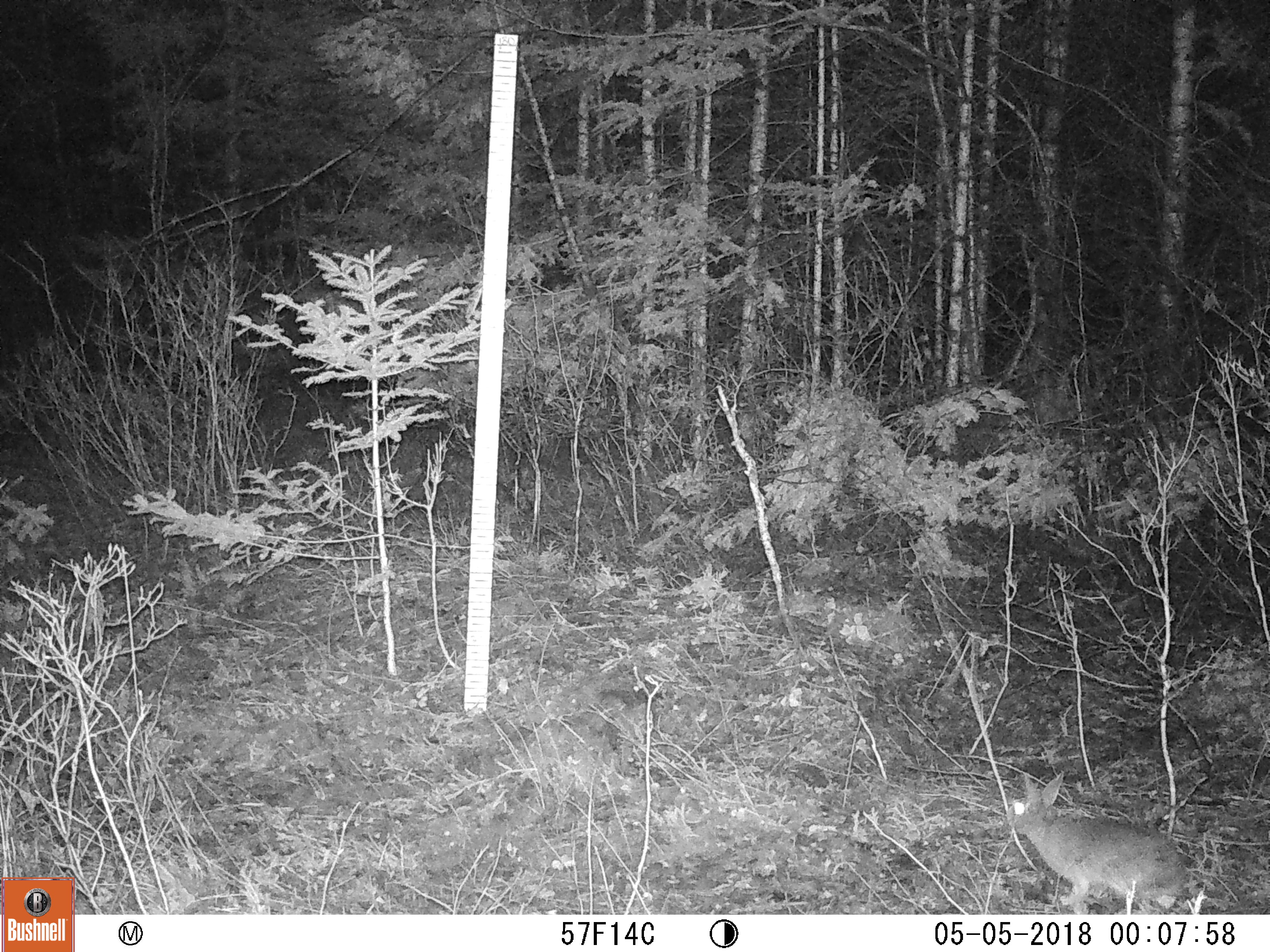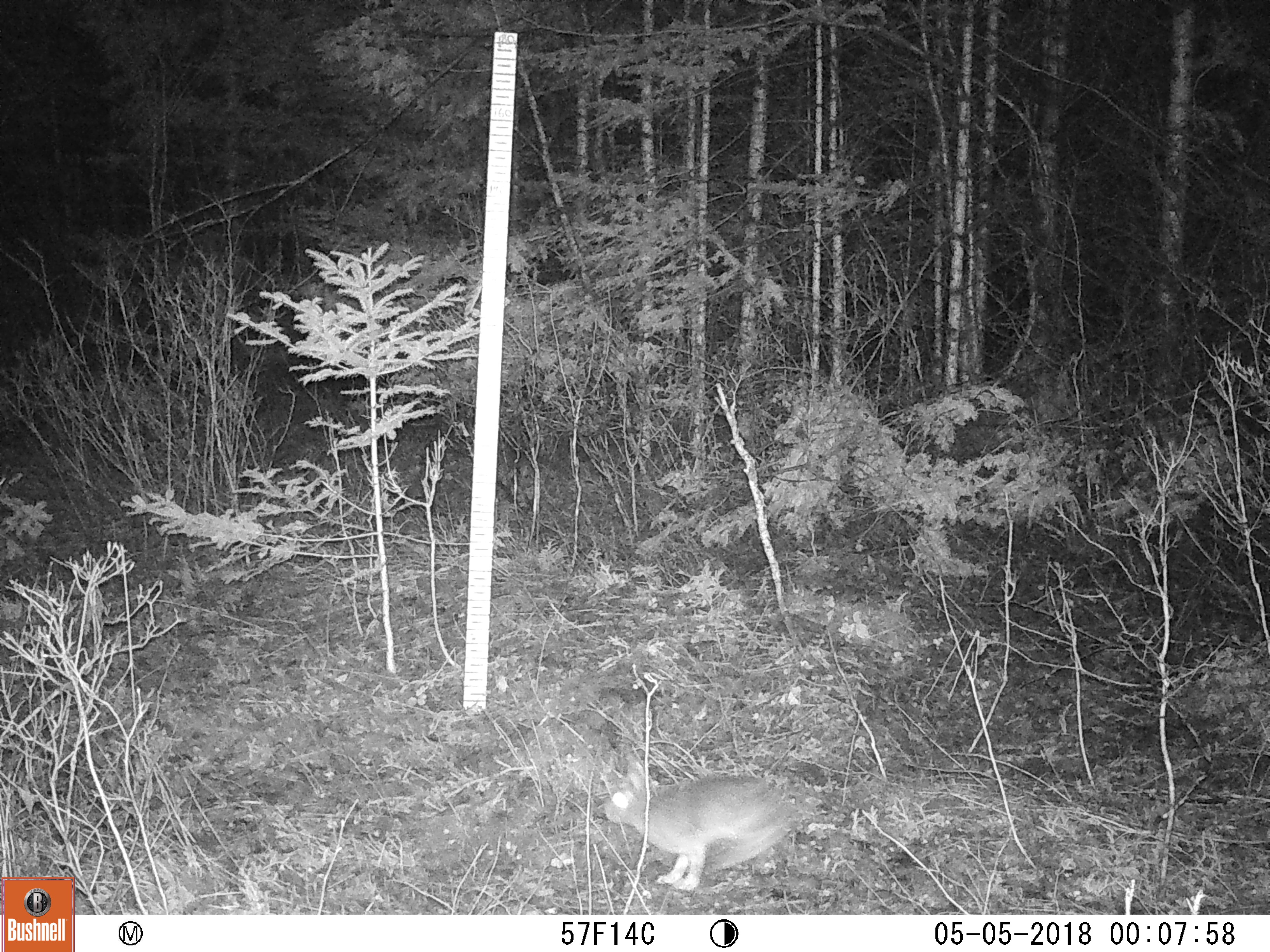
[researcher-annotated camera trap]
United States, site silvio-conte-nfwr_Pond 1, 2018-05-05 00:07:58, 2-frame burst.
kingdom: Animalia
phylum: Chordata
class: Mammalia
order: Lagomorpha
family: Leporidae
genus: Lepus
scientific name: Lepus americanus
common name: snowshoe hare